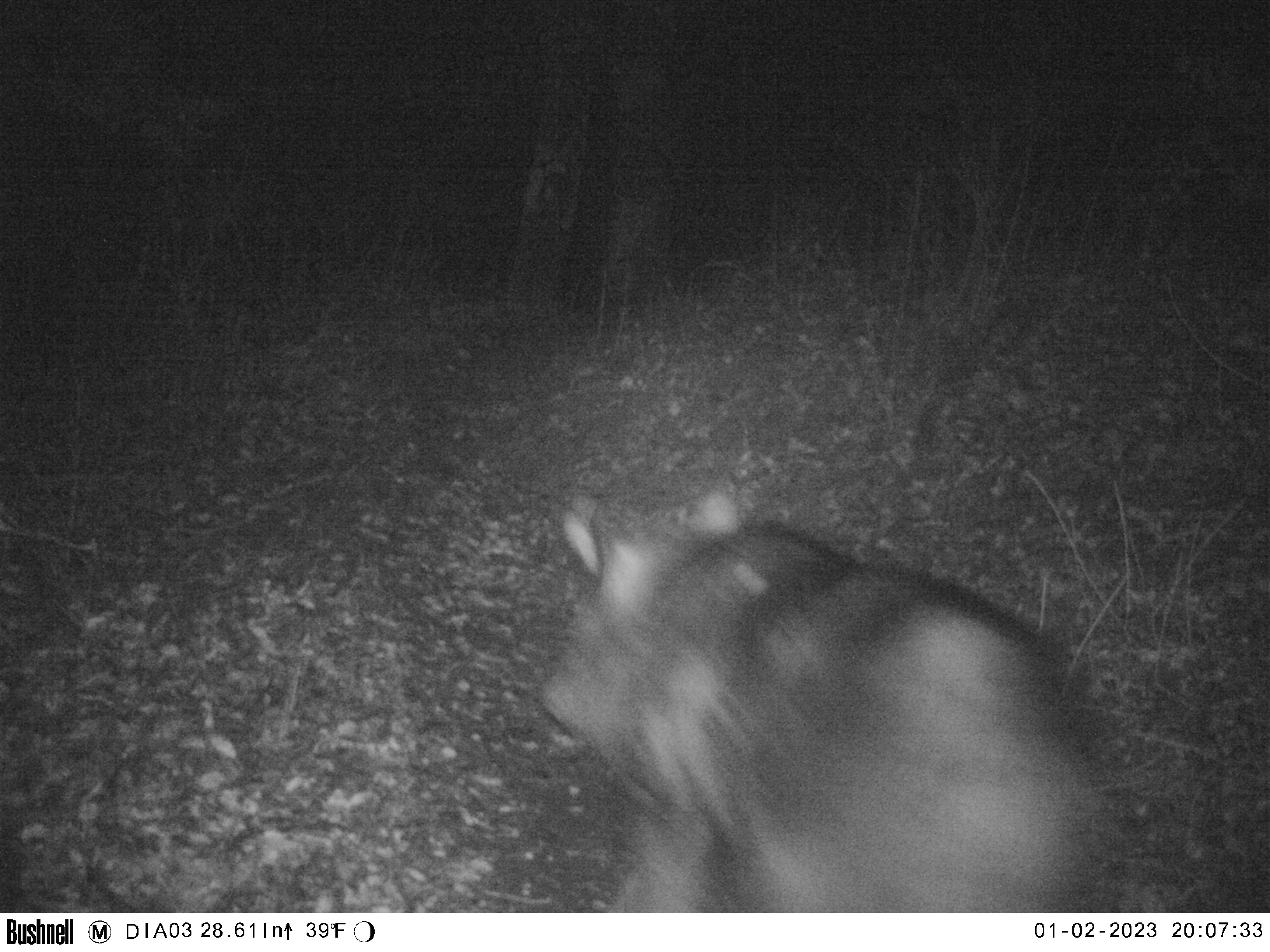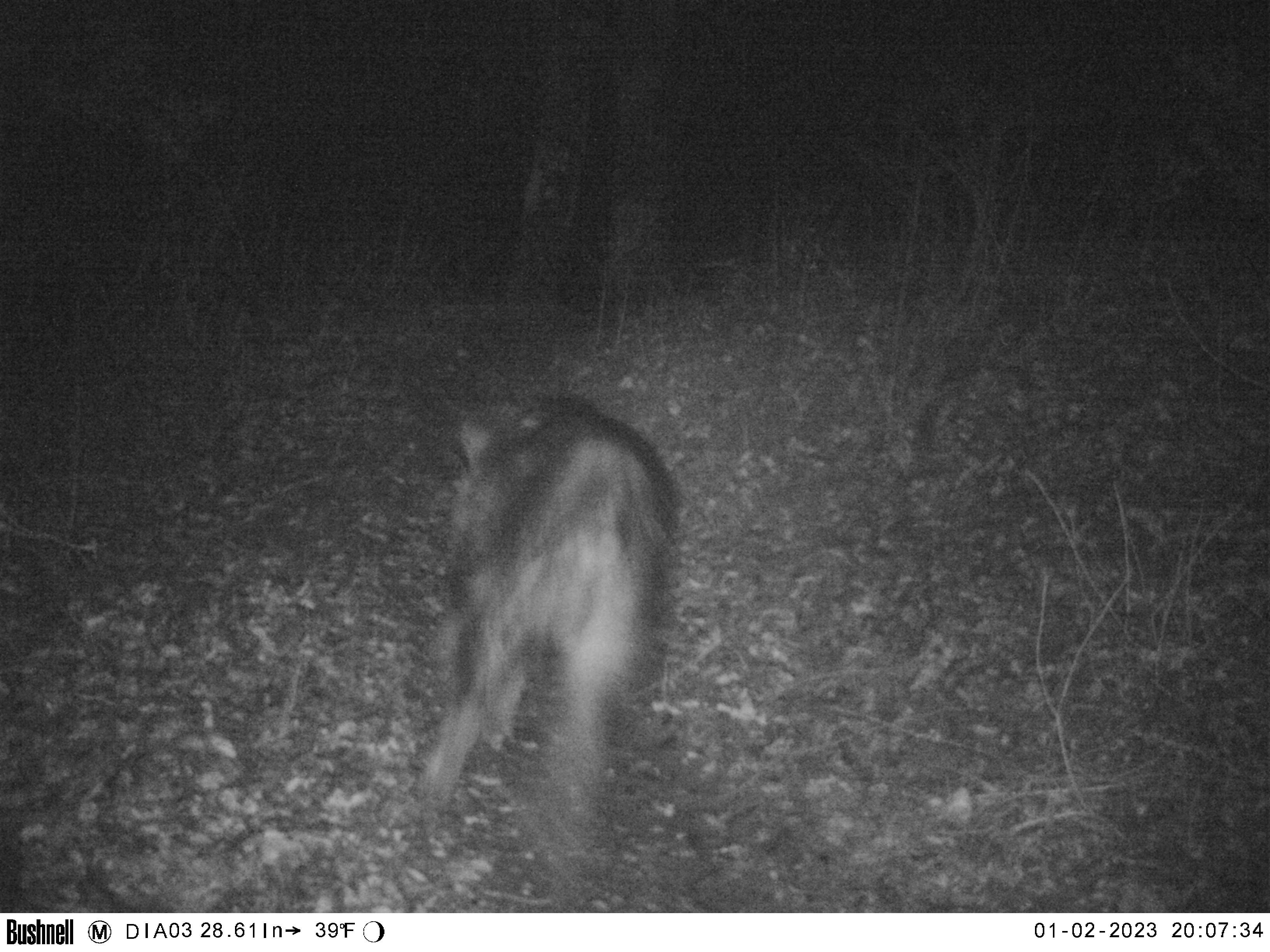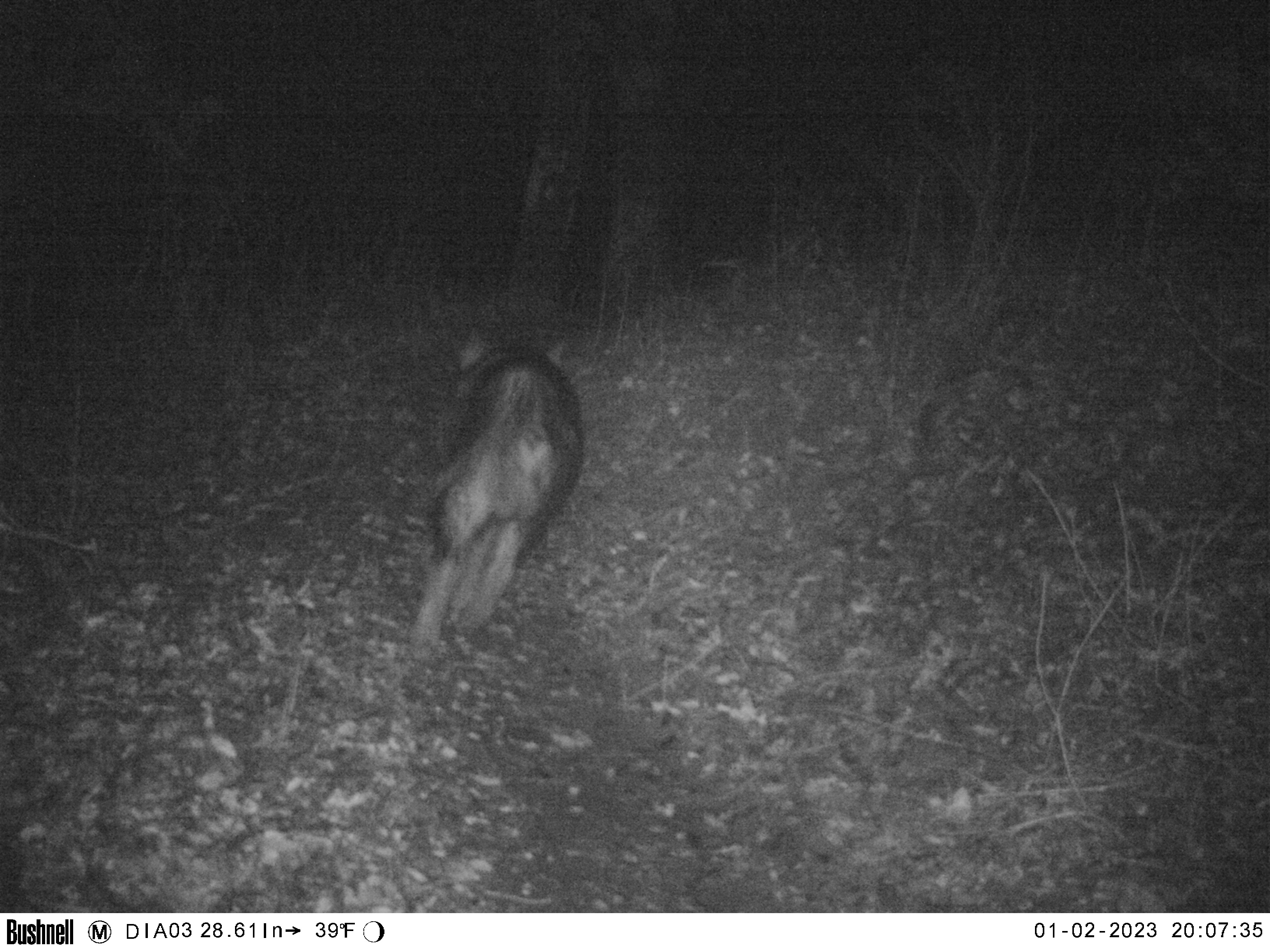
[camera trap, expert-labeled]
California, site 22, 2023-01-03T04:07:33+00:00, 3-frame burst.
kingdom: Animalia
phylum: Chordata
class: Mammalia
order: Artiodactyla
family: Suidae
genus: Sus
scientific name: Sus scrofa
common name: wild boar